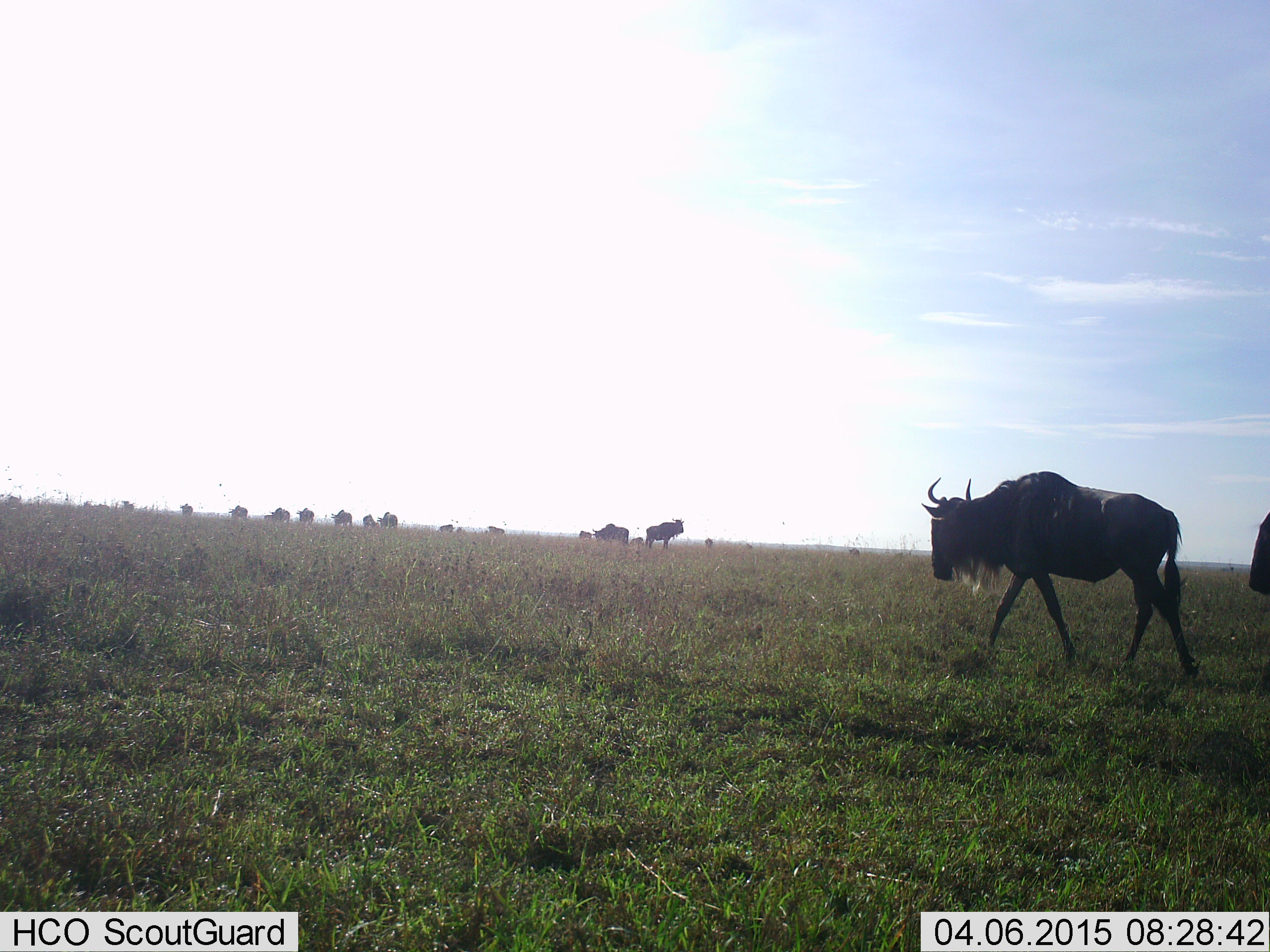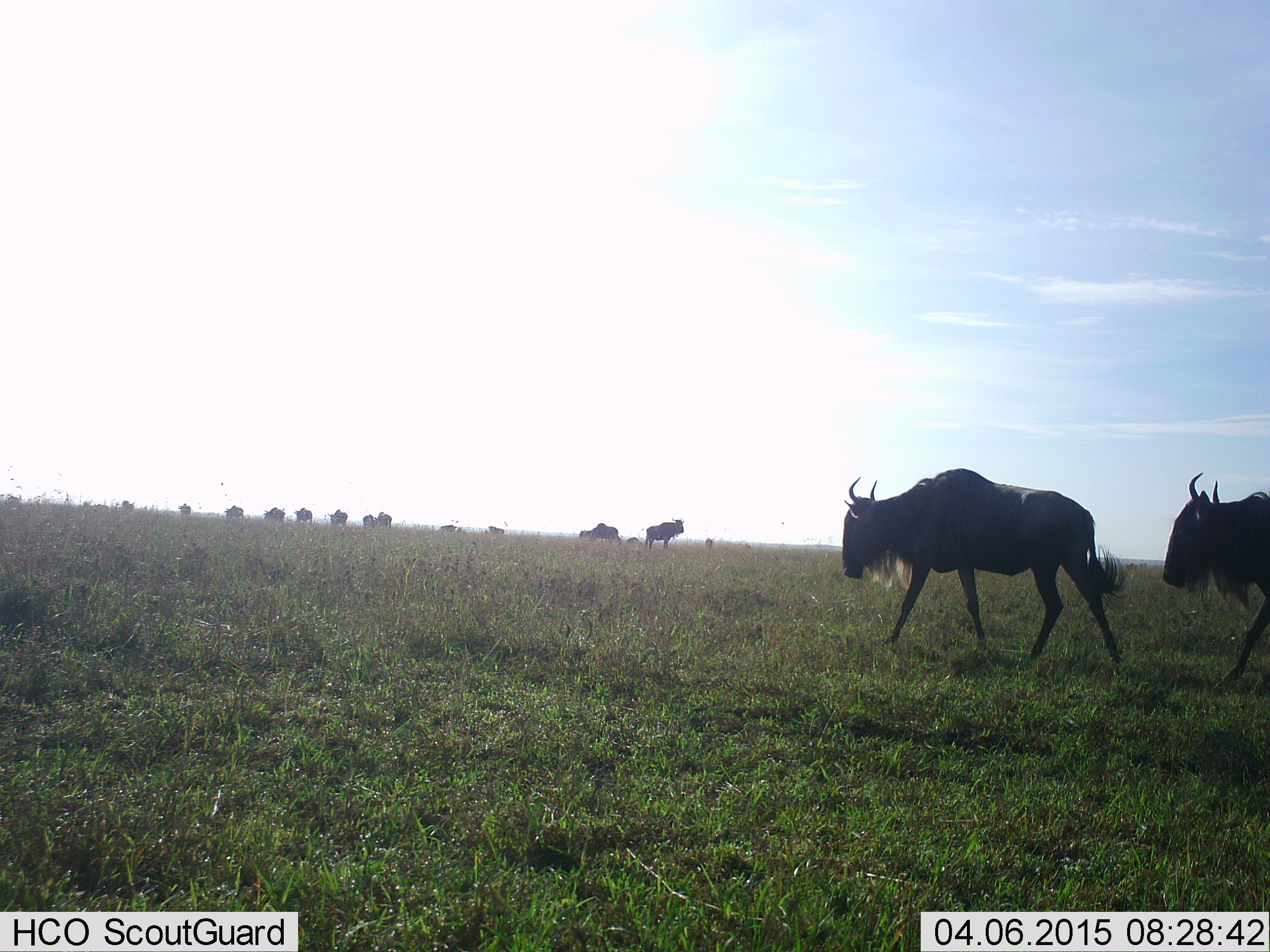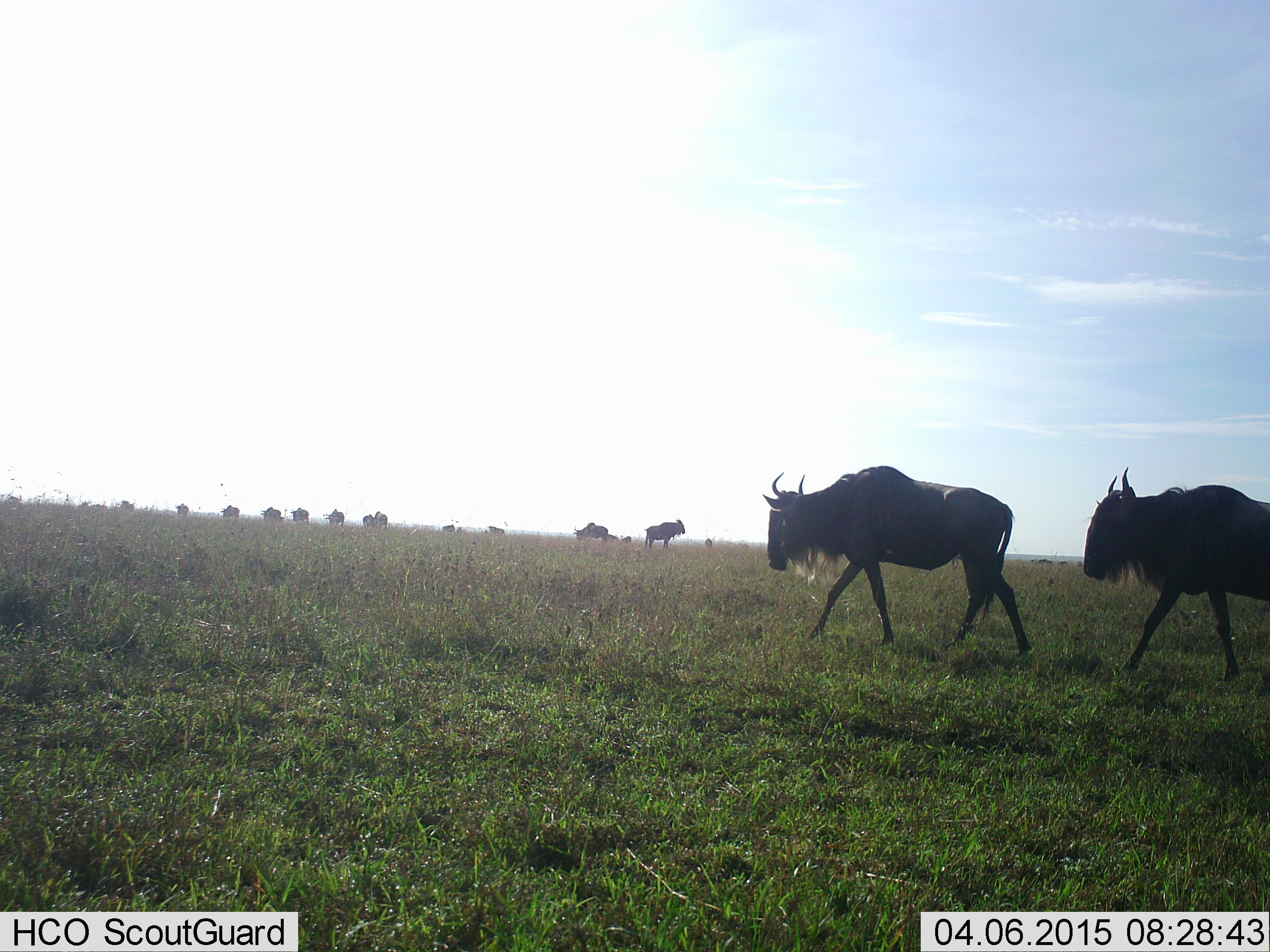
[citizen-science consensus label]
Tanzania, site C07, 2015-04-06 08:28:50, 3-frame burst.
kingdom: Animalia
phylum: Chordata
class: Mammalia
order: Artiodactyla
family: Bovidae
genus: Connochaetes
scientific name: Connochaetes taurinus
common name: blue wildebeest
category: wildebeest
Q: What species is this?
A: Wildebeest (blue wildebeest) (Connochaetes taurinus).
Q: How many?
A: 11-50.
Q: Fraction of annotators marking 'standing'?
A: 50%.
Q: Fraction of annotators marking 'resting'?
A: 10%.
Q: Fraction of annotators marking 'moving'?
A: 100%.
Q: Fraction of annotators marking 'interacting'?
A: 0%.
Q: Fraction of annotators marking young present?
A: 0%.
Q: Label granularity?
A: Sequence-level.